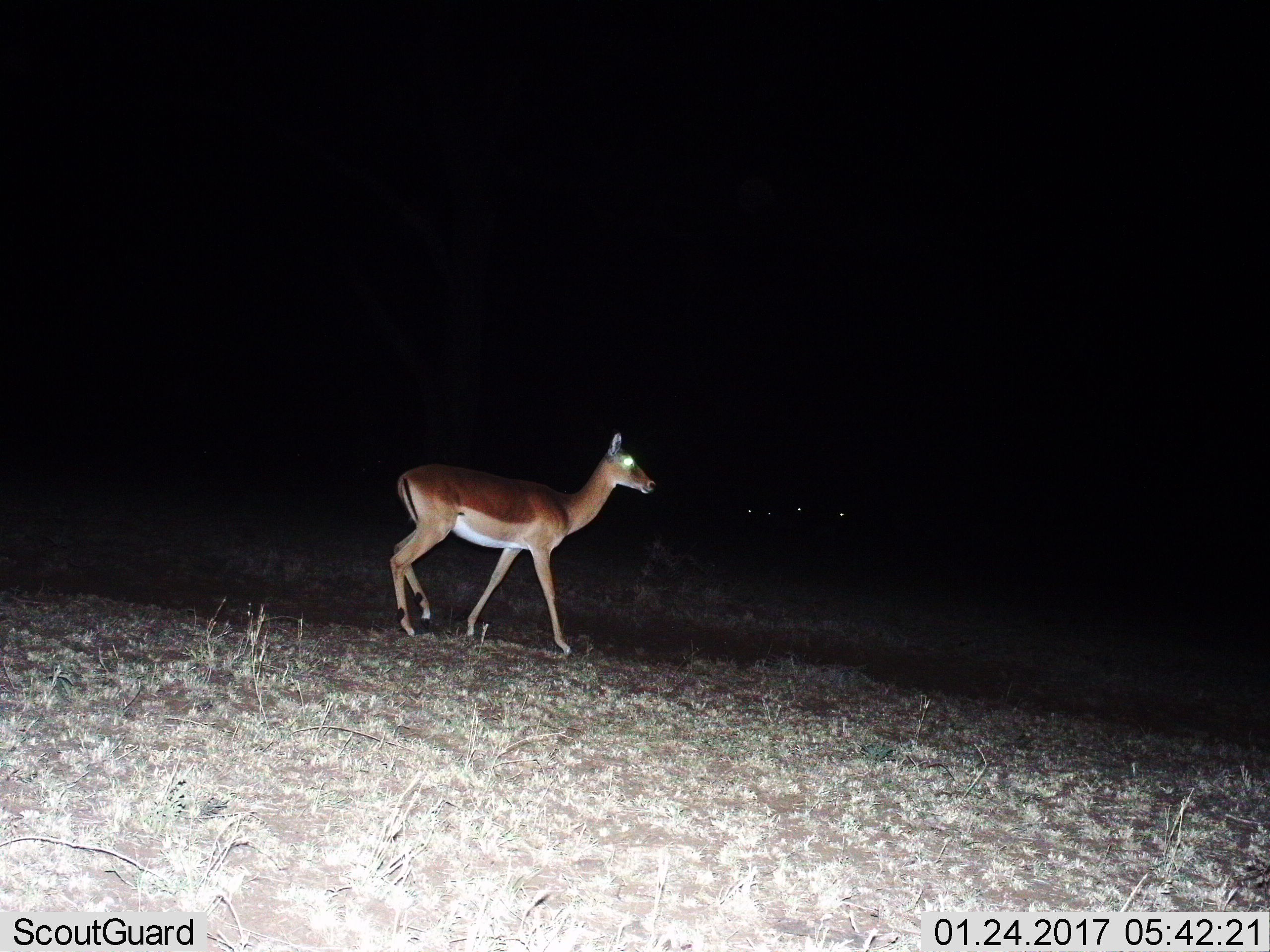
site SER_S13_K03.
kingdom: Animalia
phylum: Chordata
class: Mammalia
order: Artiodactyla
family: Bovidae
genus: Aepyceros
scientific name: Aepyceros melampus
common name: impala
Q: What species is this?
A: Impala (Aepyceros melampus).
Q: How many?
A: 1.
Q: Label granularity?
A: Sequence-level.